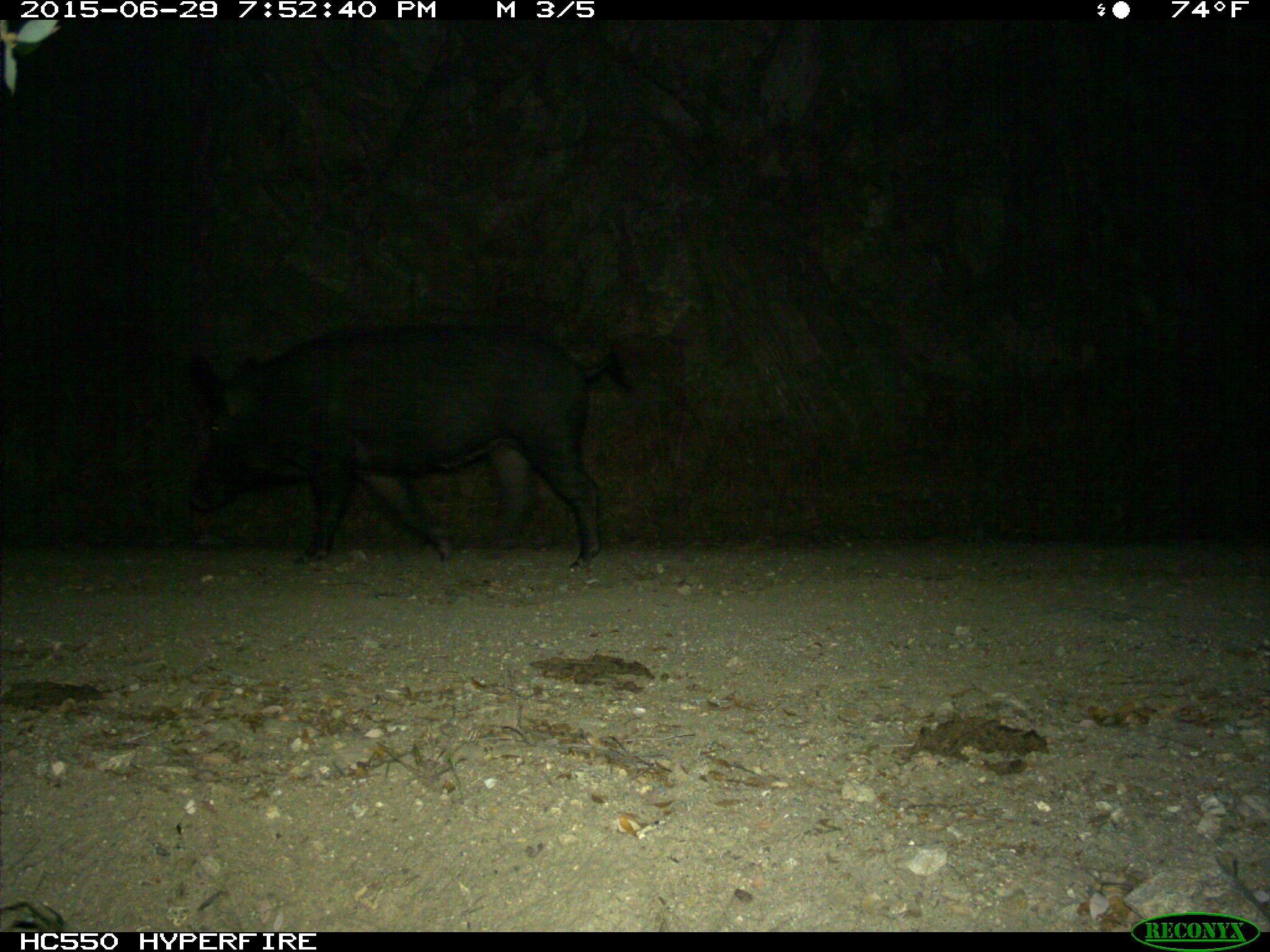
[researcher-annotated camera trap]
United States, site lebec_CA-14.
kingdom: Animalia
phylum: Chordata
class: Mammalia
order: Artiodactyla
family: Suidae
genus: Sus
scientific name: Sus scrofa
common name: wild boar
Sus scrofa (wild boar).